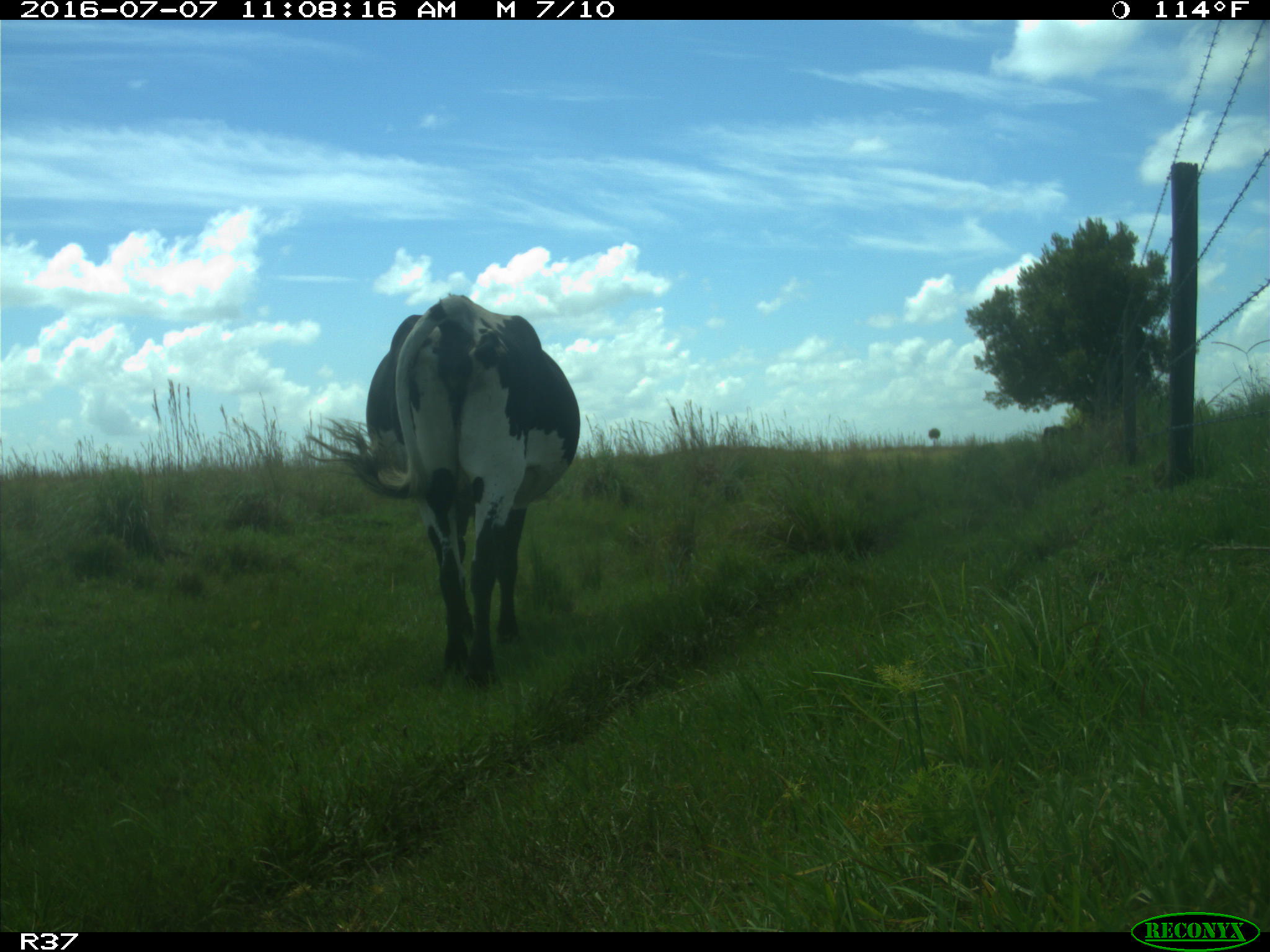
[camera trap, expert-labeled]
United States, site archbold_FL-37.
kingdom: Animalia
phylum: Chordata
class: Mammalia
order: Artiodactyla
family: Bovidae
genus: Bos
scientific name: Bos taurus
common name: domestic cow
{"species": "Bos taurus (domestic cow)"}